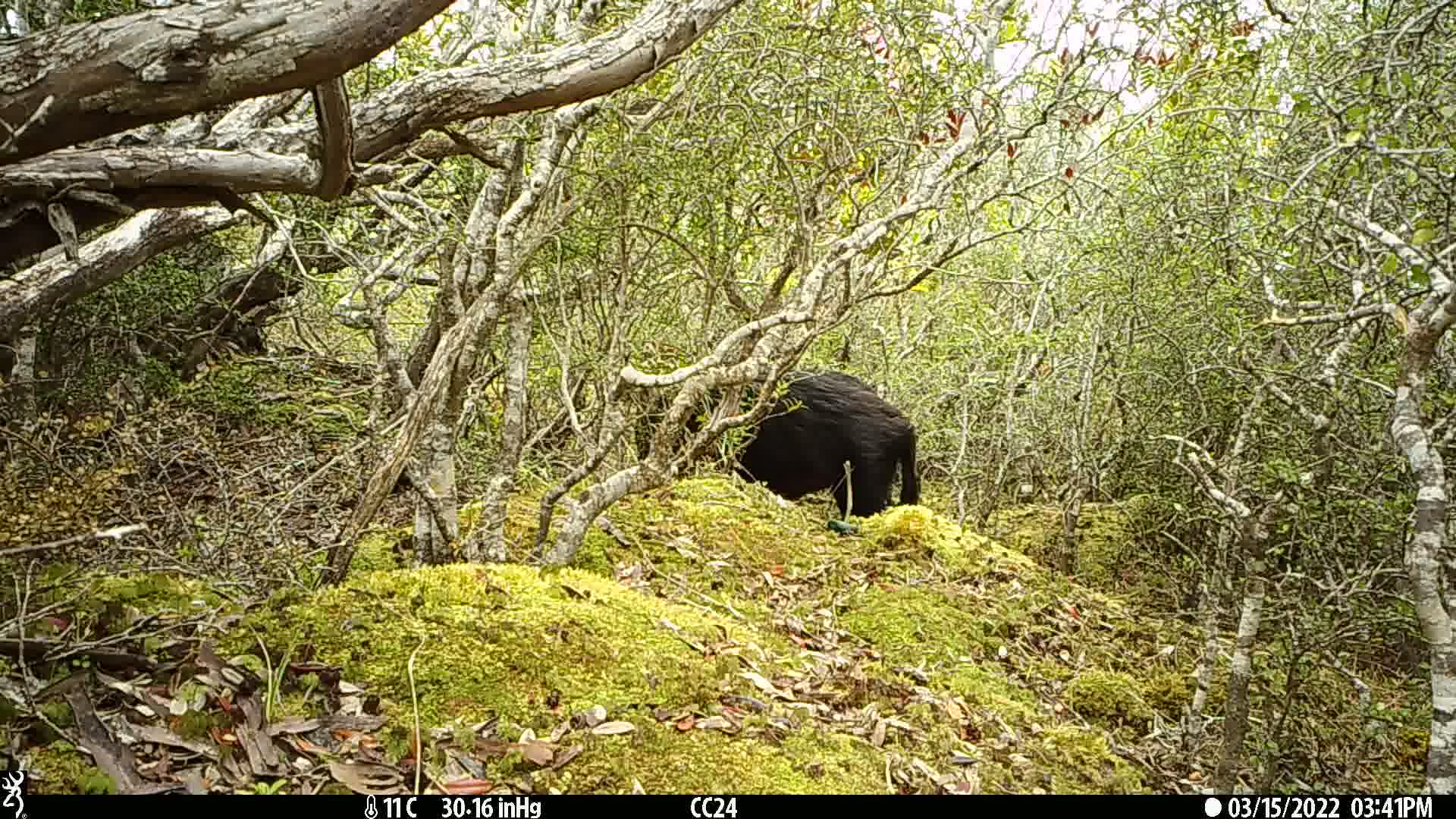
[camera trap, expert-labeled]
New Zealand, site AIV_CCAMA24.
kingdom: Animalia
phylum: Chordata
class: Mammalia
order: Artiodactyla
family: Suidae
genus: Sus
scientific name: Sus scrofa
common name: pig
Pig (Sus scrofa).